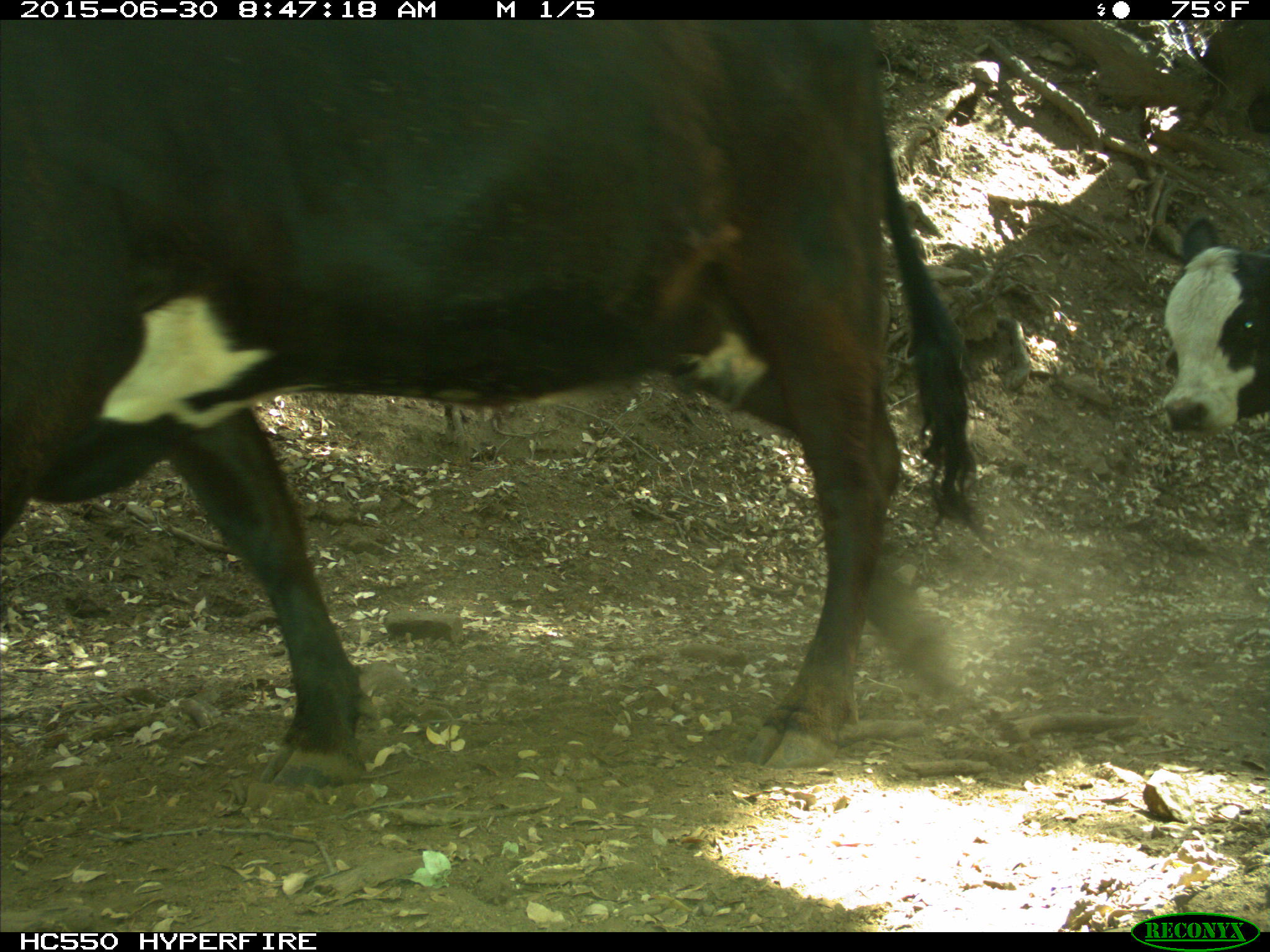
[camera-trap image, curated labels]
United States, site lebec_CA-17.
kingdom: Animalia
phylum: Chordata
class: Mammalia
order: Artiodactyla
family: Bovidae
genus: Bos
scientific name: Bos taurus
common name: domestic cow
Bos taurus (domestic cow).